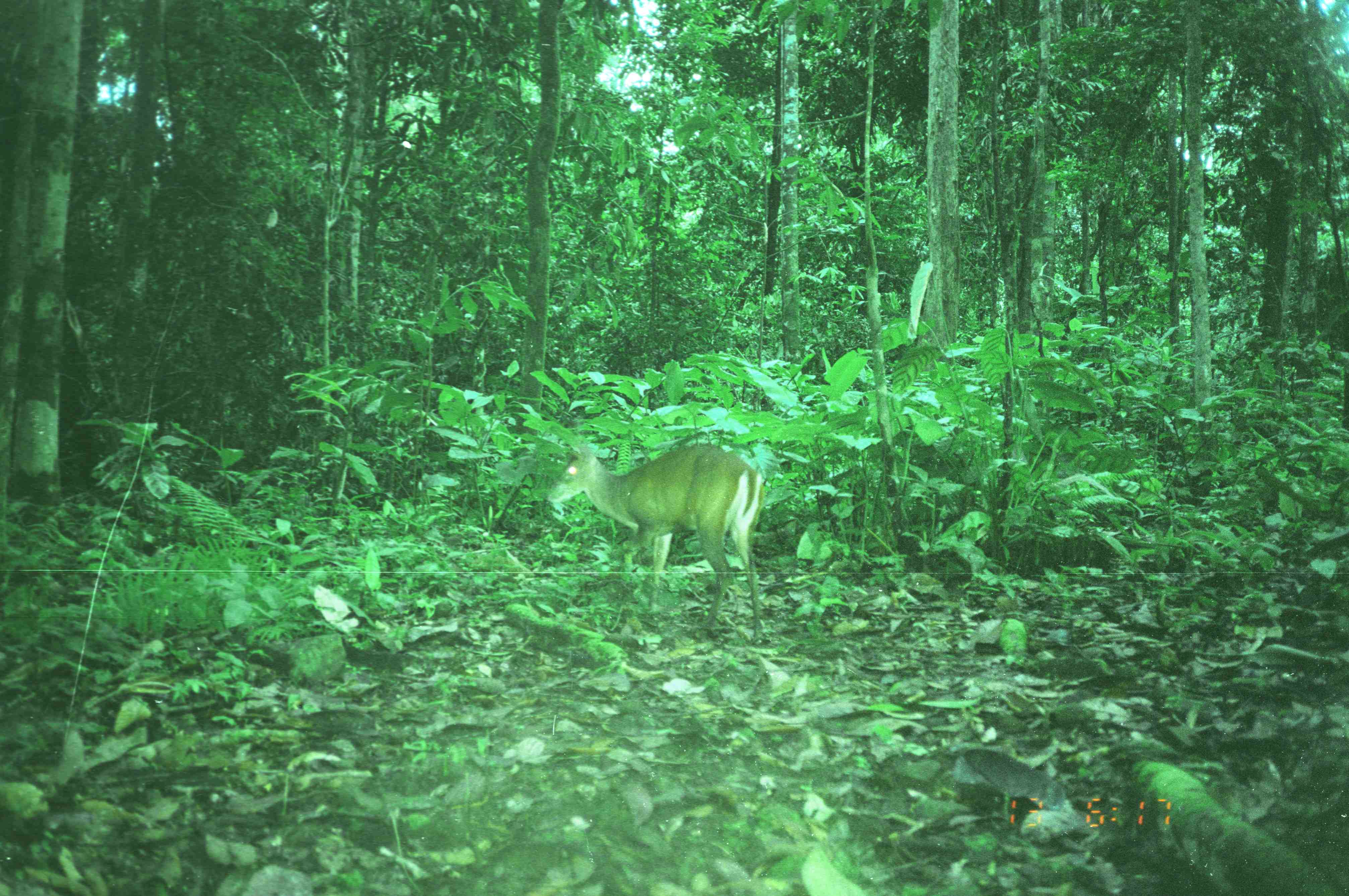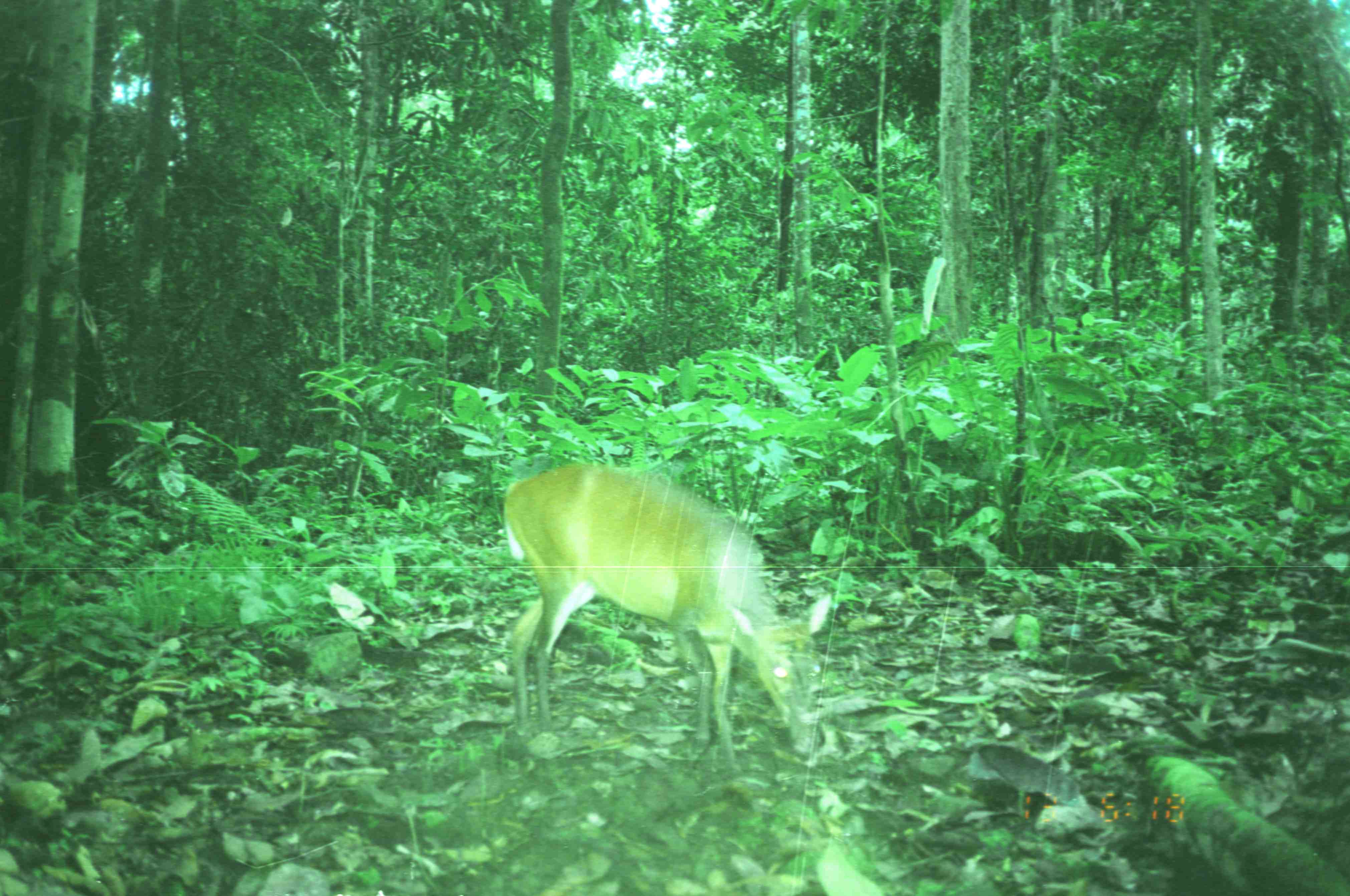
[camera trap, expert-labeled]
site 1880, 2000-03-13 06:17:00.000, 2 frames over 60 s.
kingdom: Animalia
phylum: Chordata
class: Mammalia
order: Artiodactyla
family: Cervidae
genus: Muntiacus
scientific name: Muntiacus muntjak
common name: southern red muntjac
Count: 1.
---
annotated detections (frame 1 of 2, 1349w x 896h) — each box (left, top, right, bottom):
muntiacus muntjak: (543, 443, 765, 644)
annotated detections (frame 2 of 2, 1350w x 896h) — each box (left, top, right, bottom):
muntiacus muntjak: (503, 463, 831, 777)